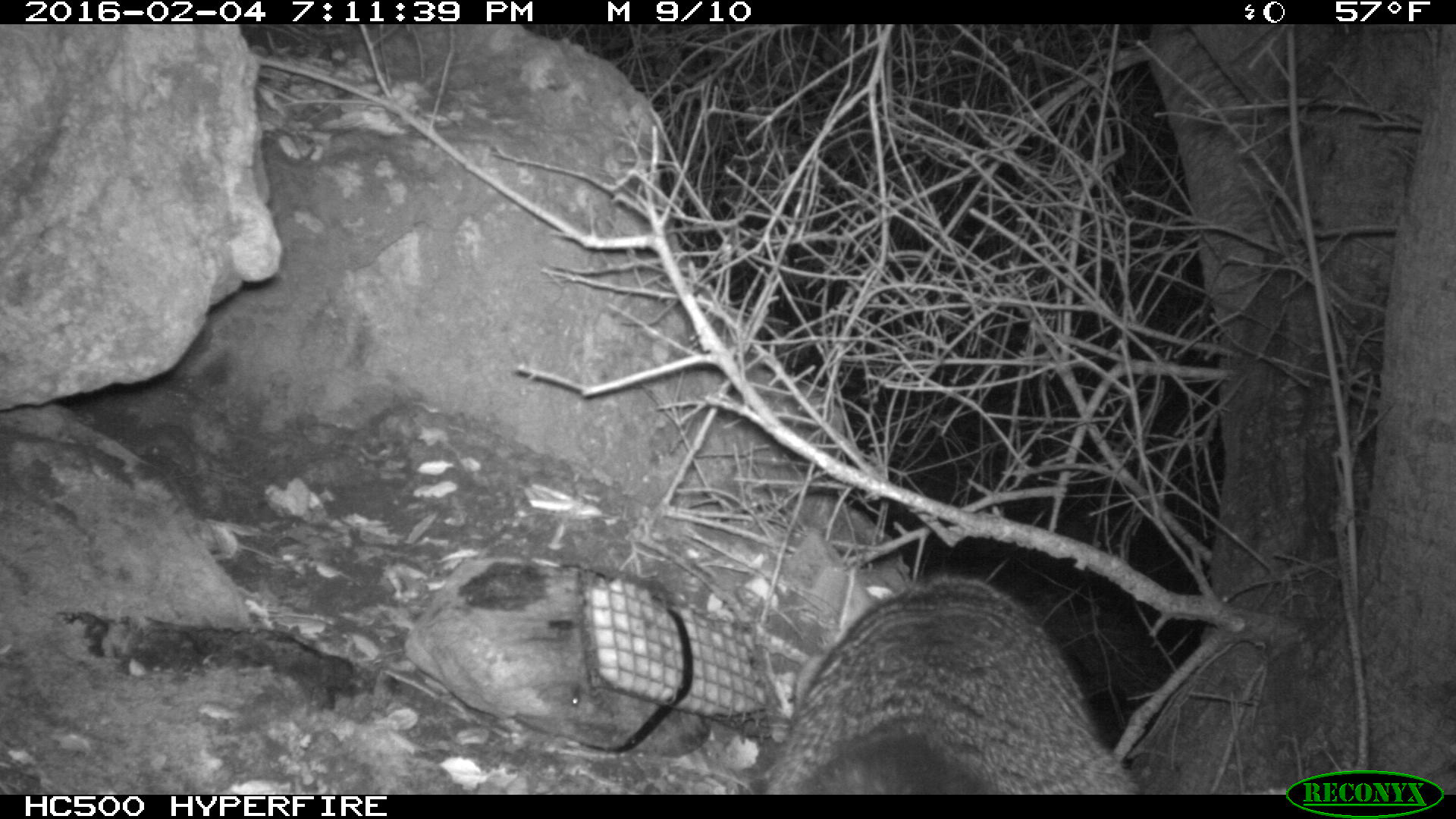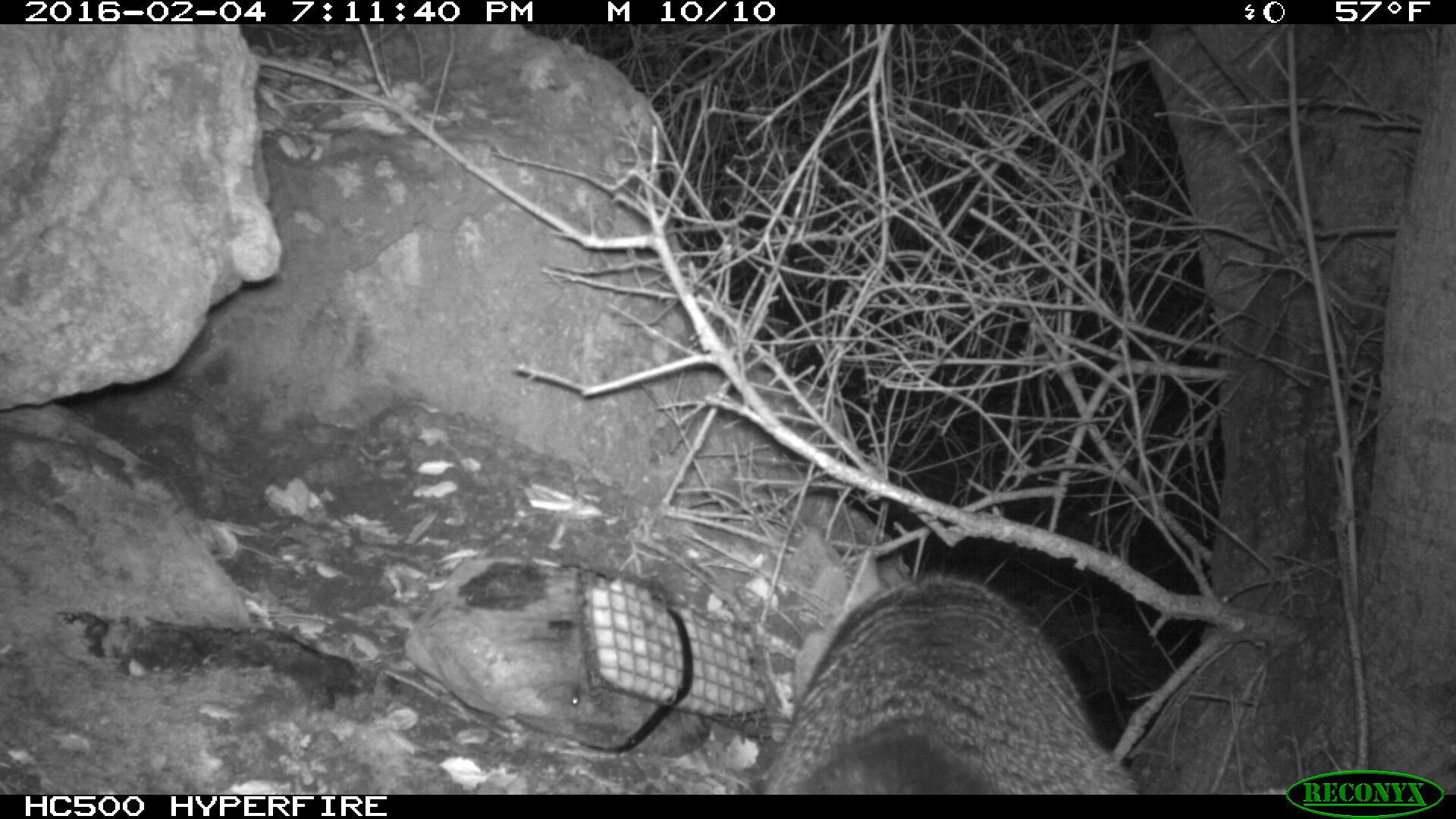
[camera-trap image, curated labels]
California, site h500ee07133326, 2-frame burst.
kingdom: Animalia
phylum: Chordata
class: Mammalia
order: Carnivora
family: Canidae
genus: Urocyon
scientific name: Urocyon littoralis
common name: island fox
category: fox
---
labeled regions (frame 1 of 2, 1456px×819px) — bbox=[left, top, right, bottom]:
fox: bbox=[753, 575, 1141, 792]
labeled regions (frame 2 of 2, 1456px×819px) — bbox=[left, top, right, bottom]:
fox: bbox=[753, 575, 1141, 792]